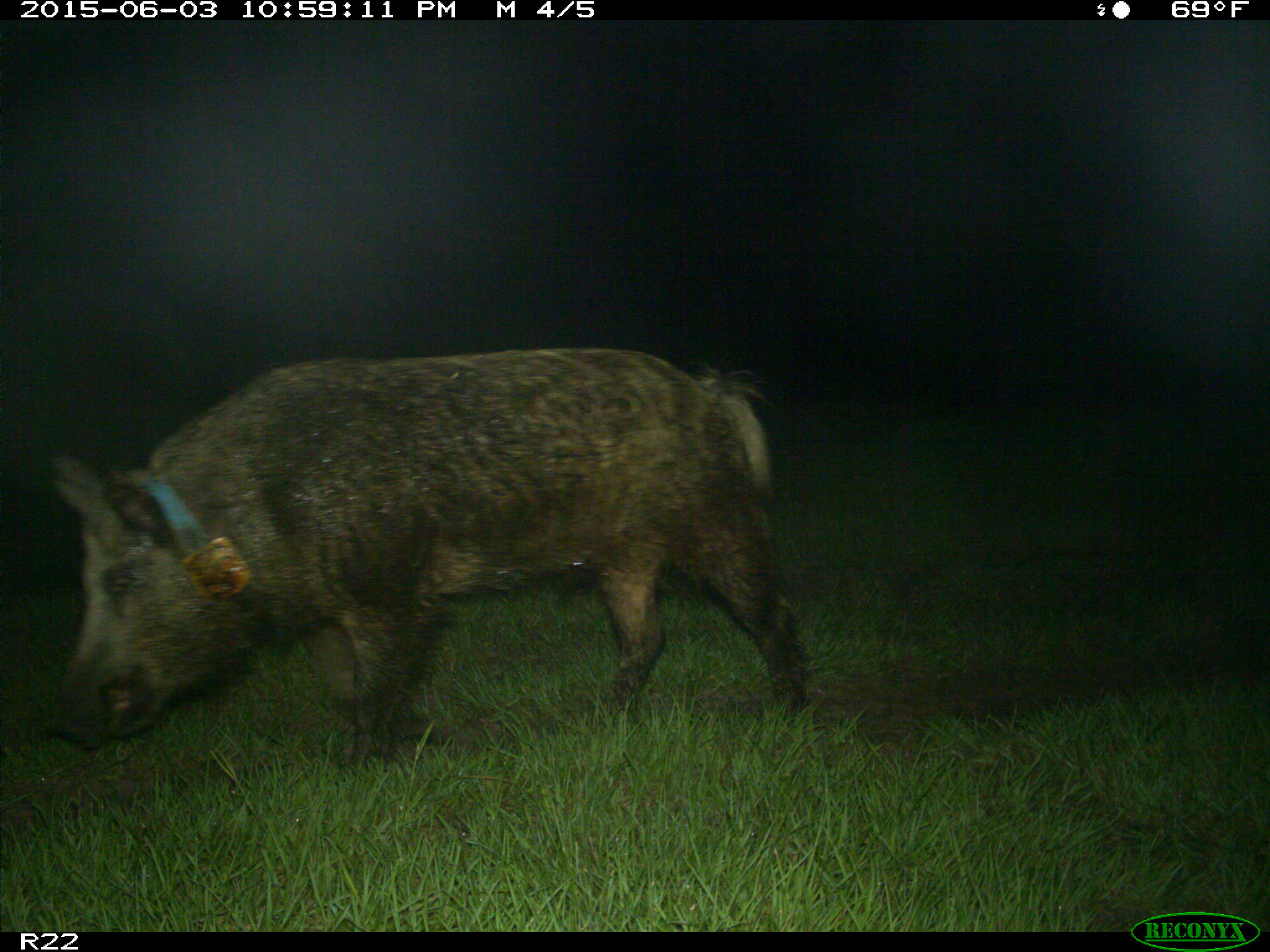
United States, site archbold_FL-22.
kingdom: Animalia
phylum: Chordata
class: Mammalia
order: Artiodactyla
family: Suidae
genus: Sus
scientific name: Sus scrofa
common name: wild boar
Sus scrofa (wild boar).